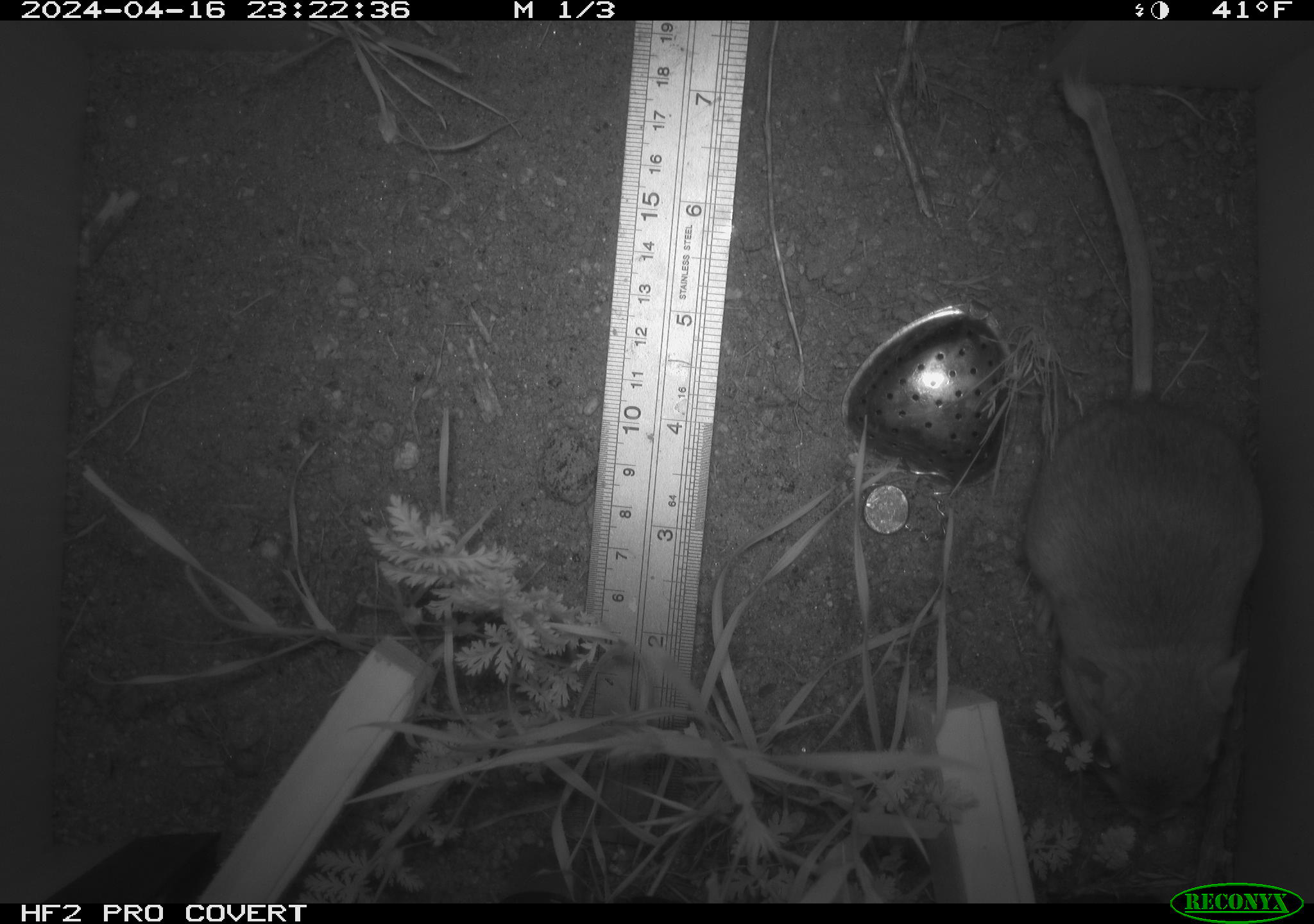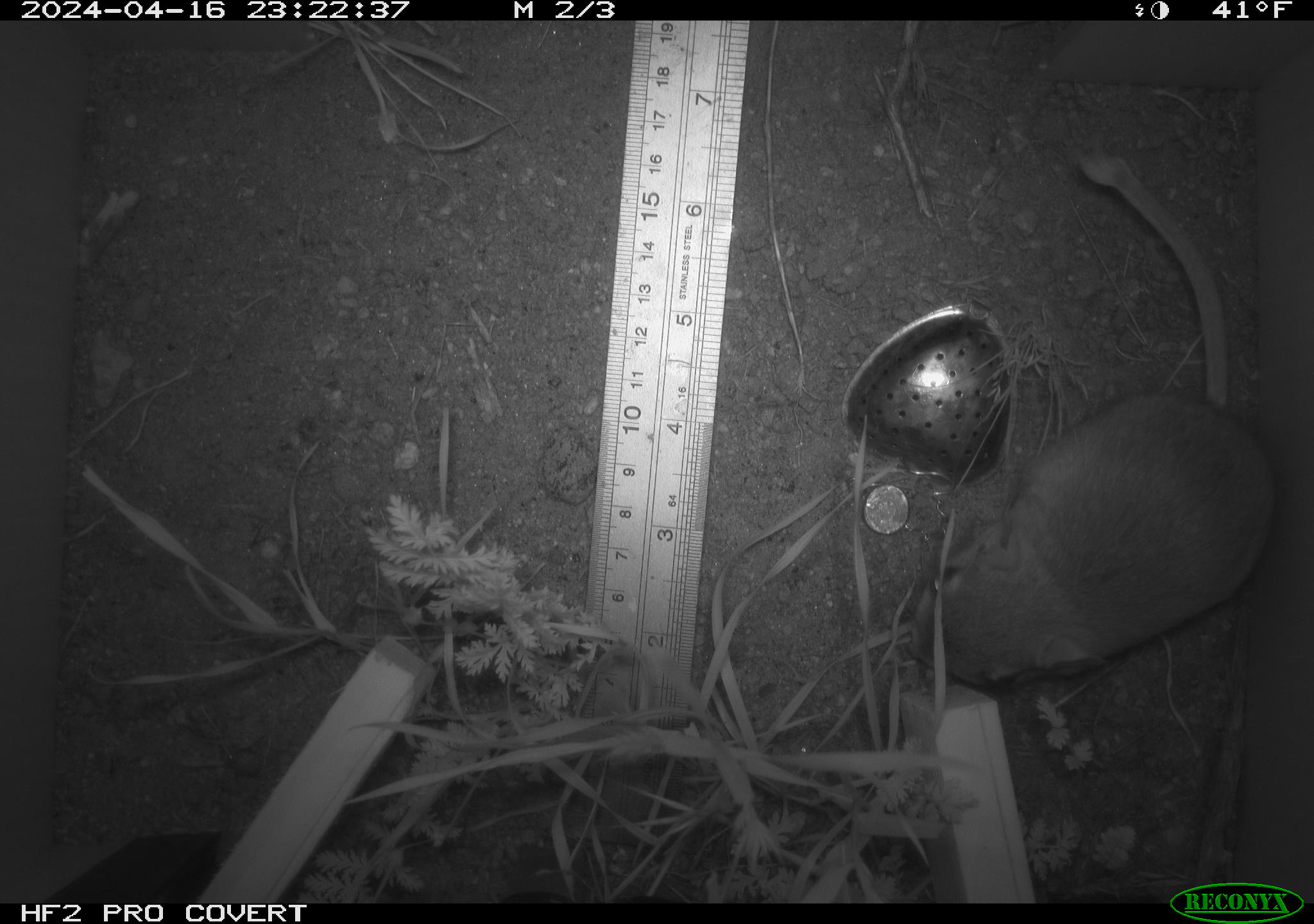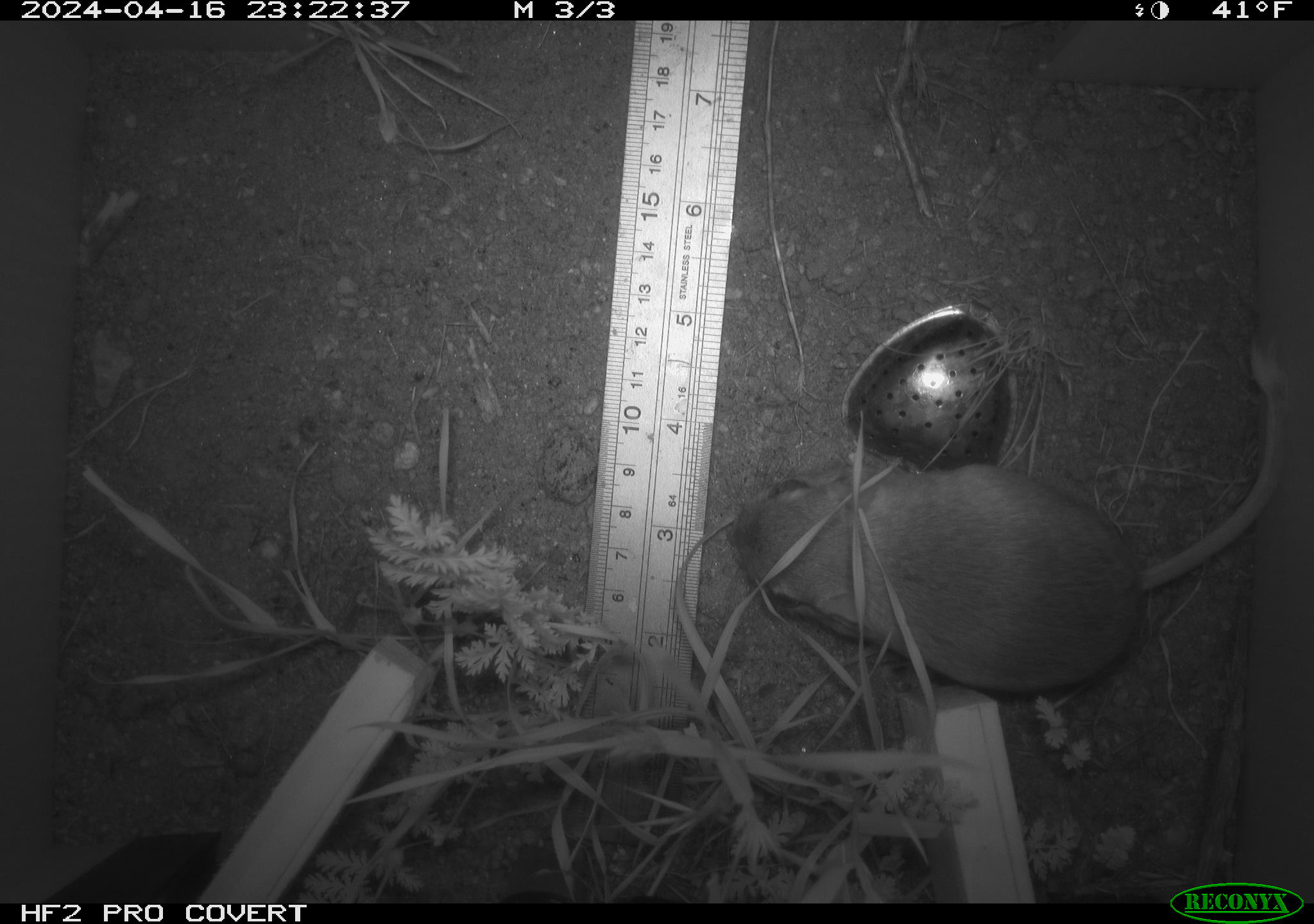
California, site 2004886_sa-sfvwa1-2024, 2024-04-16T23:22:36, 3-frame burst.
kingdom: Animalia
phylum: Chordata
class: Mammalia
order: Rodentia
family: Heteromyidae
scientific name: Heteromyidae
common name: kangaroo rats and pocket mice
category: heteromyidae family